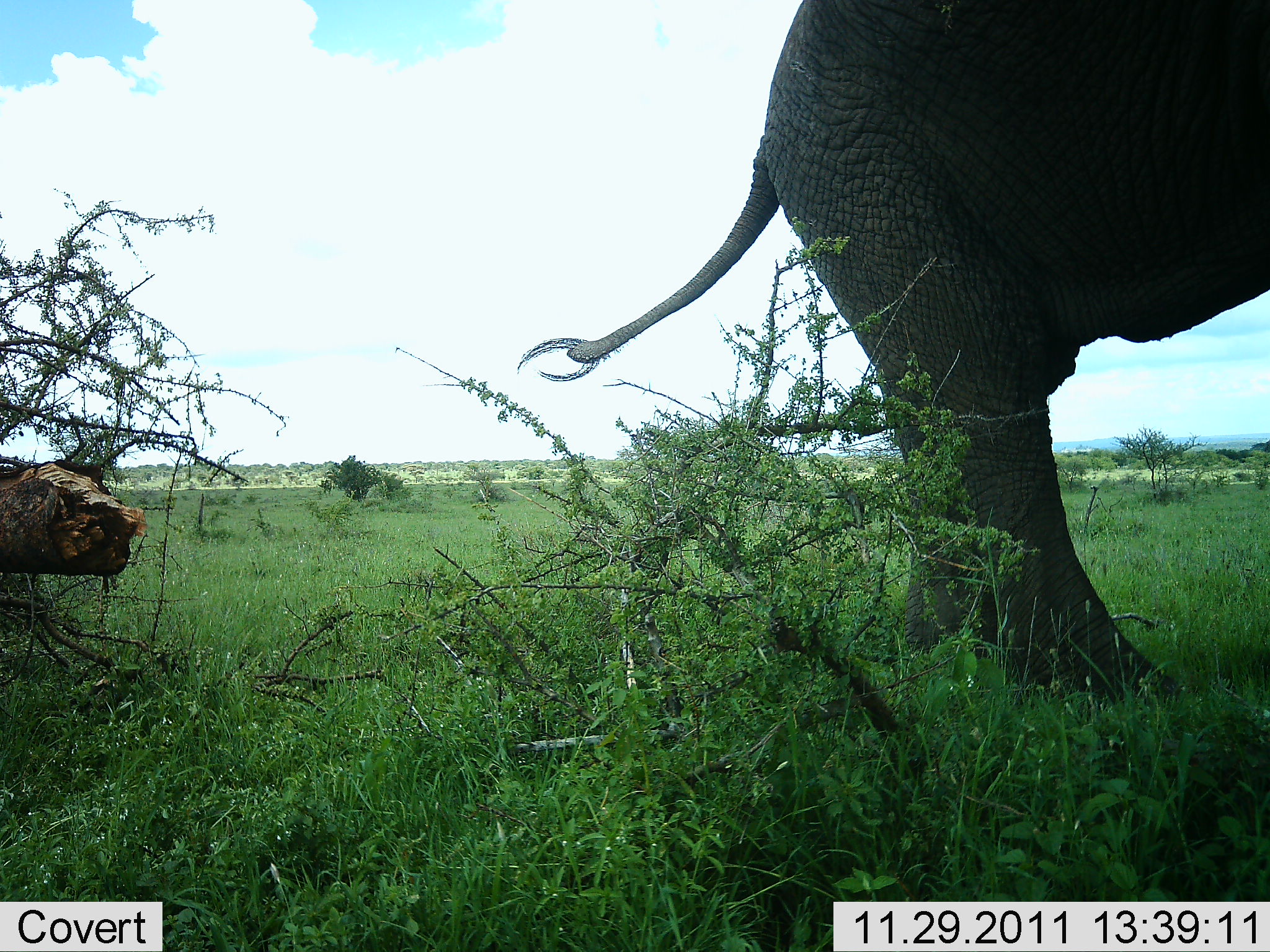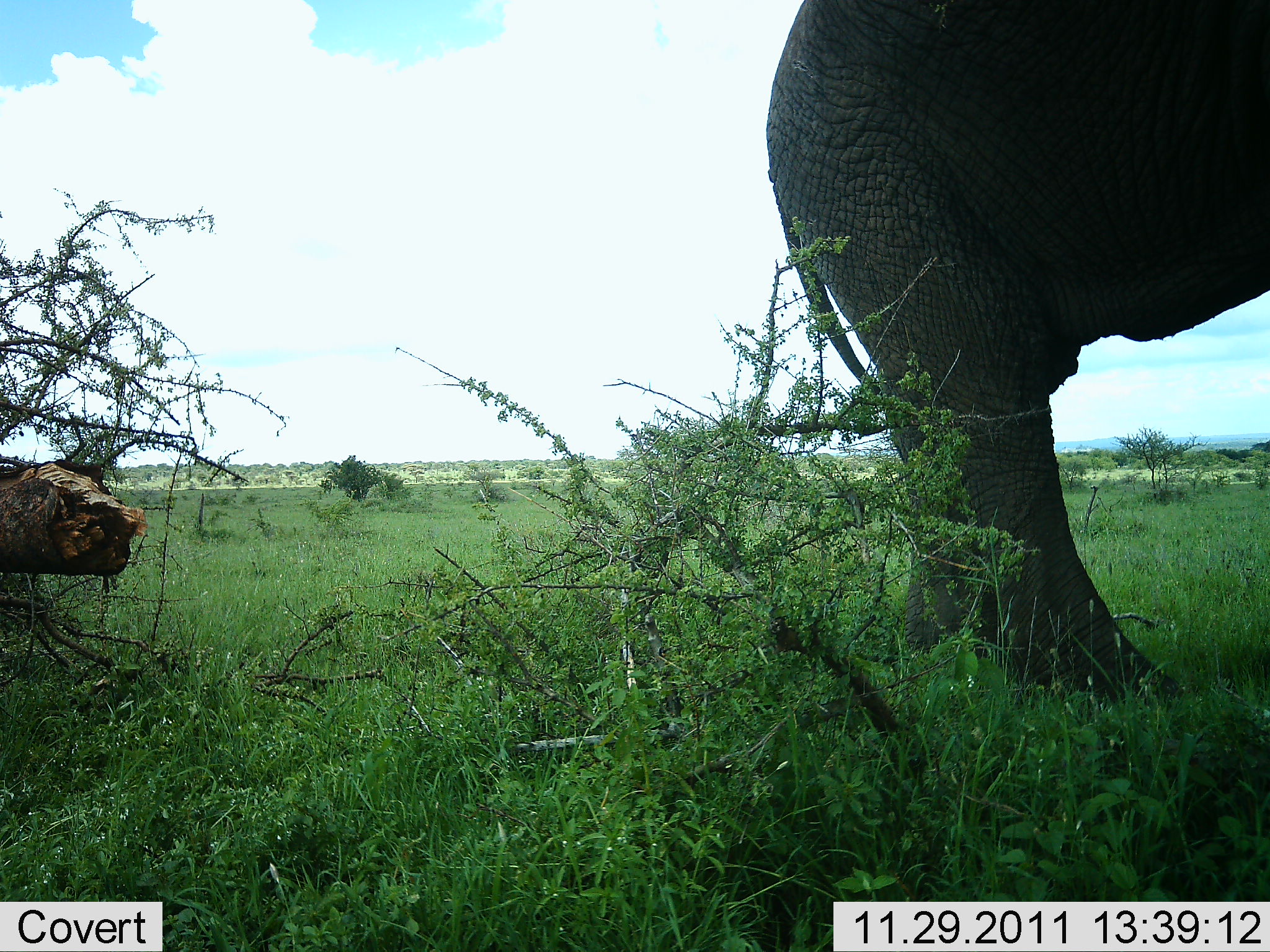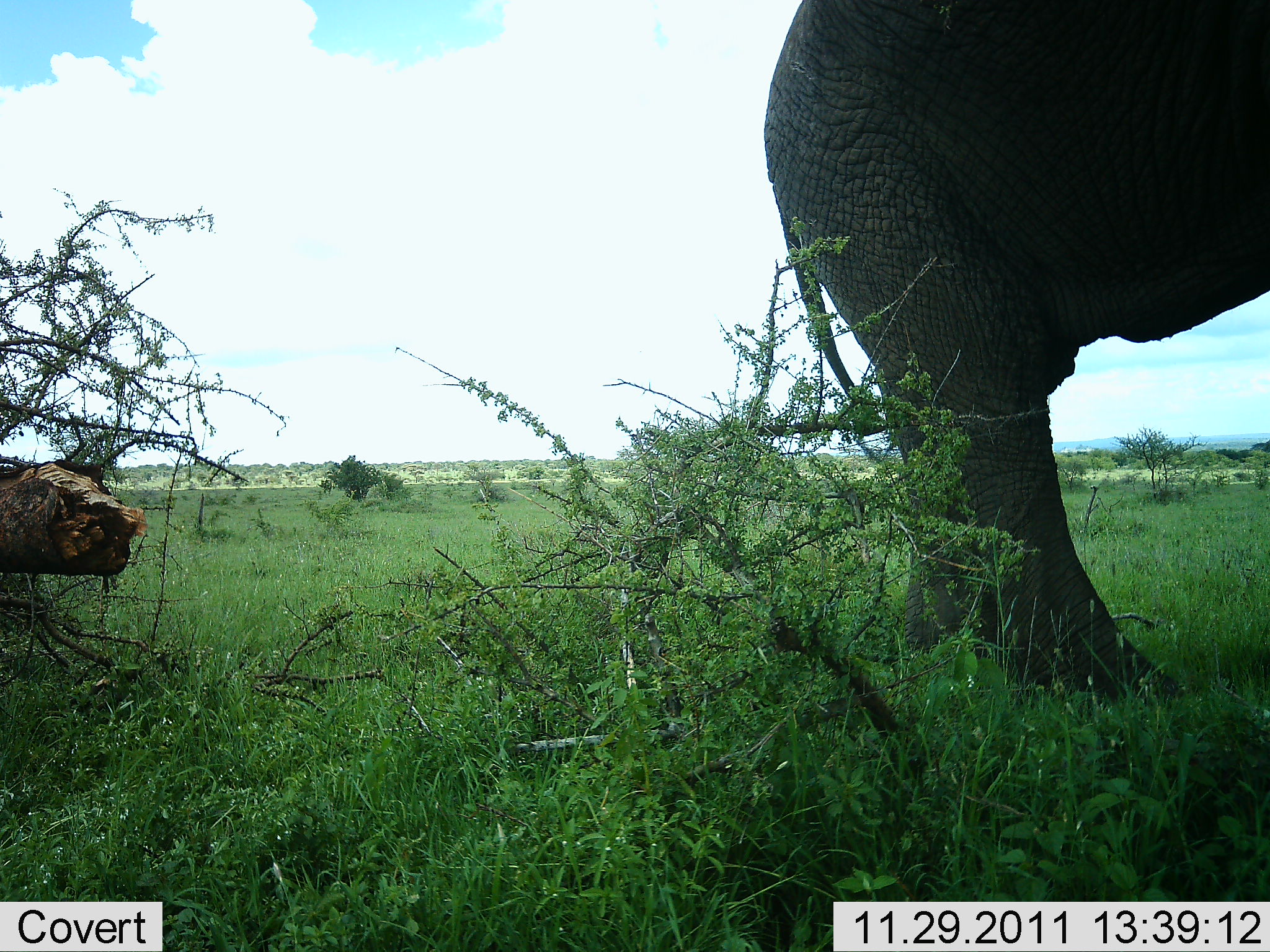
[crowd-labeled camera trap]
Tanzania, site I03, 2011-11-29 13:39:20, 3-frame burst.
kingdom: Animalia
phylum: Chordata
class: Mammalia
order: Proboscidea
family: Elephantidae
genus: Loxodonta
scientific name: Loxodonta africana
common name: african bush elephant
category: elephant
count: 1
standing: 100%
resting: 8%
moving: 0%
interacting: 0%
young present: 0%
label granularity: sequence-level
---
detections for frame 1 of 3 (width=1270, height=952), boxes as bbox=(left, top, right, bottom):
animal: bbox=(518, 0, 1269, 708)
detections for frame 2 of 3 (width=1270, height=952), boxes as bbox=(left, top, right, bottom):
animal: bbox=(764, 0, 1270, 708)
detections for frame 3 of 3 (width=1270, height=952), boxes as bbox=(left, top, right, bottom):
animal: bbox=(762, 0, 1270, 708)